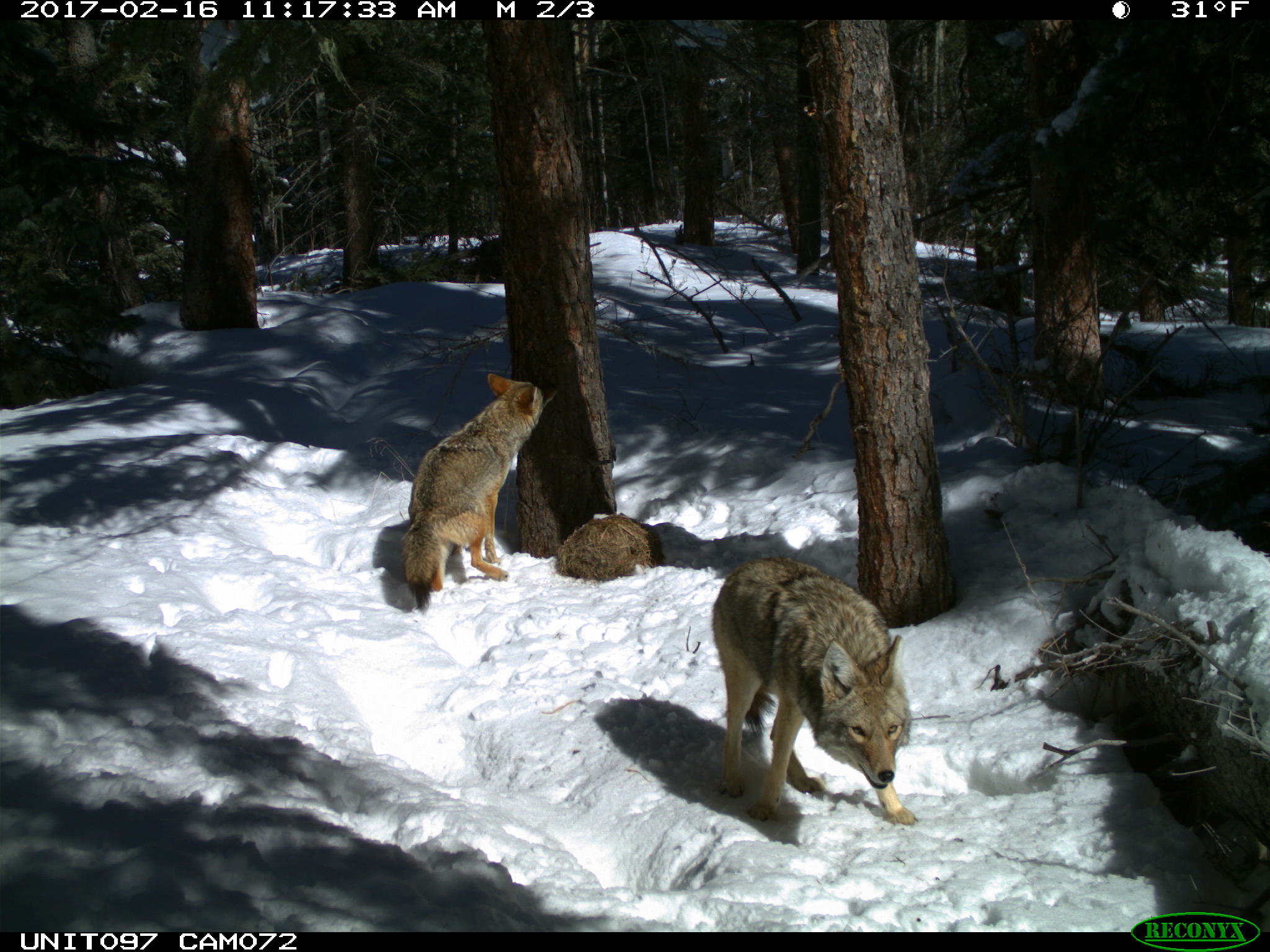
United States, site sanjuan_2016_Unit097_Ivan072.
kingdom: Animalia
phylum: Chordata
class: Mammalia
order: Carnivora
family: Canidae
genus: Canis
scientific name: Canis latrans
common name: coyote